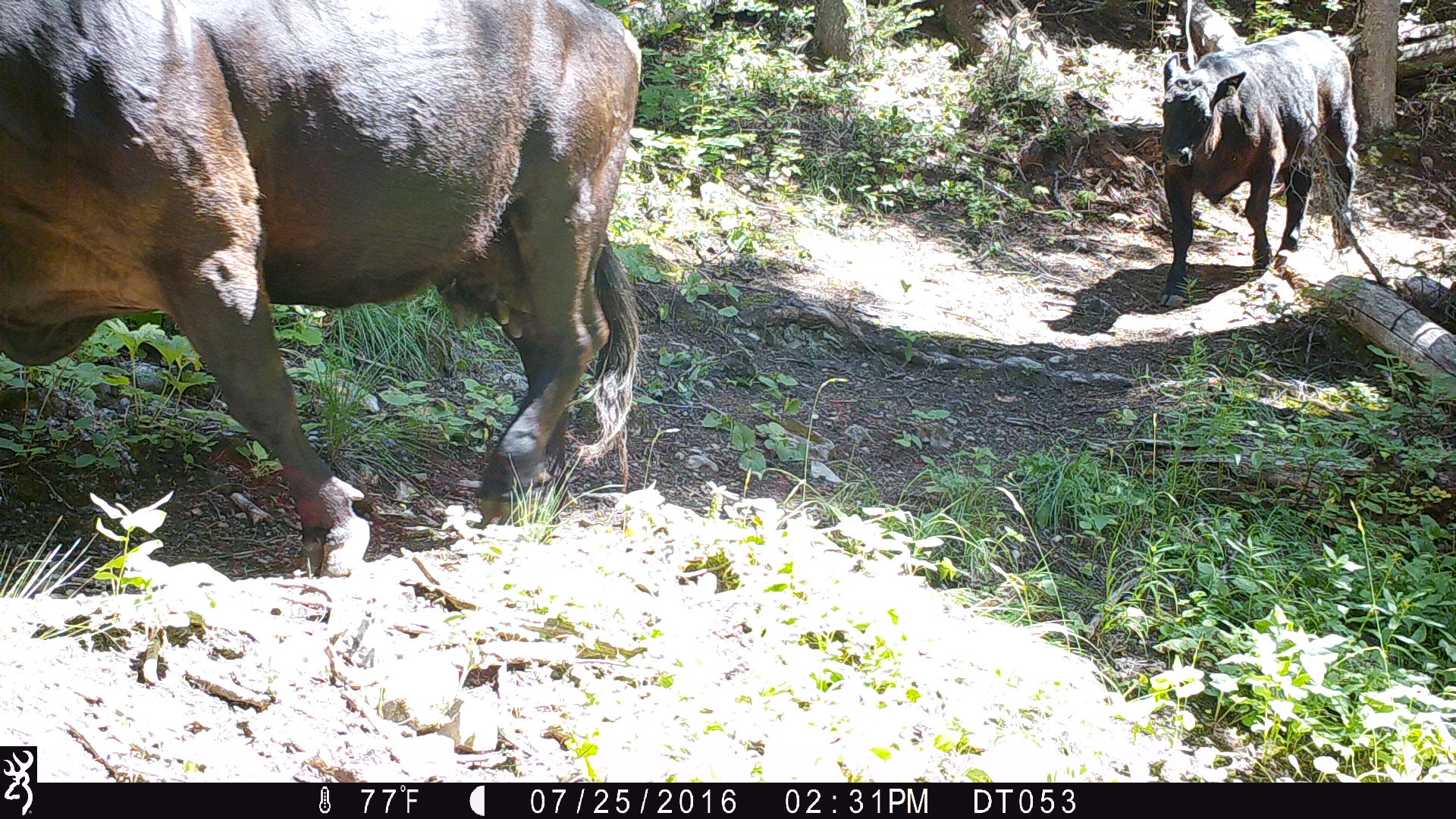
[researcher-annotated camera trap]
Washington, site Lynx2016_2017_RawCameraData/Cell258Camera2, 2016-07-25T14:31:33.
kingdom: Animalia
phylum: Chordata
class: Mammalia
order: Artiodactyla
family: Bovidae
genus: Bos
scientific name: Bos taurus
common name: domestic cattle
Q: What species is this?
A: Domestic cattle (Bos taurus).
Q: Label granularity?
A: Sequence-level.